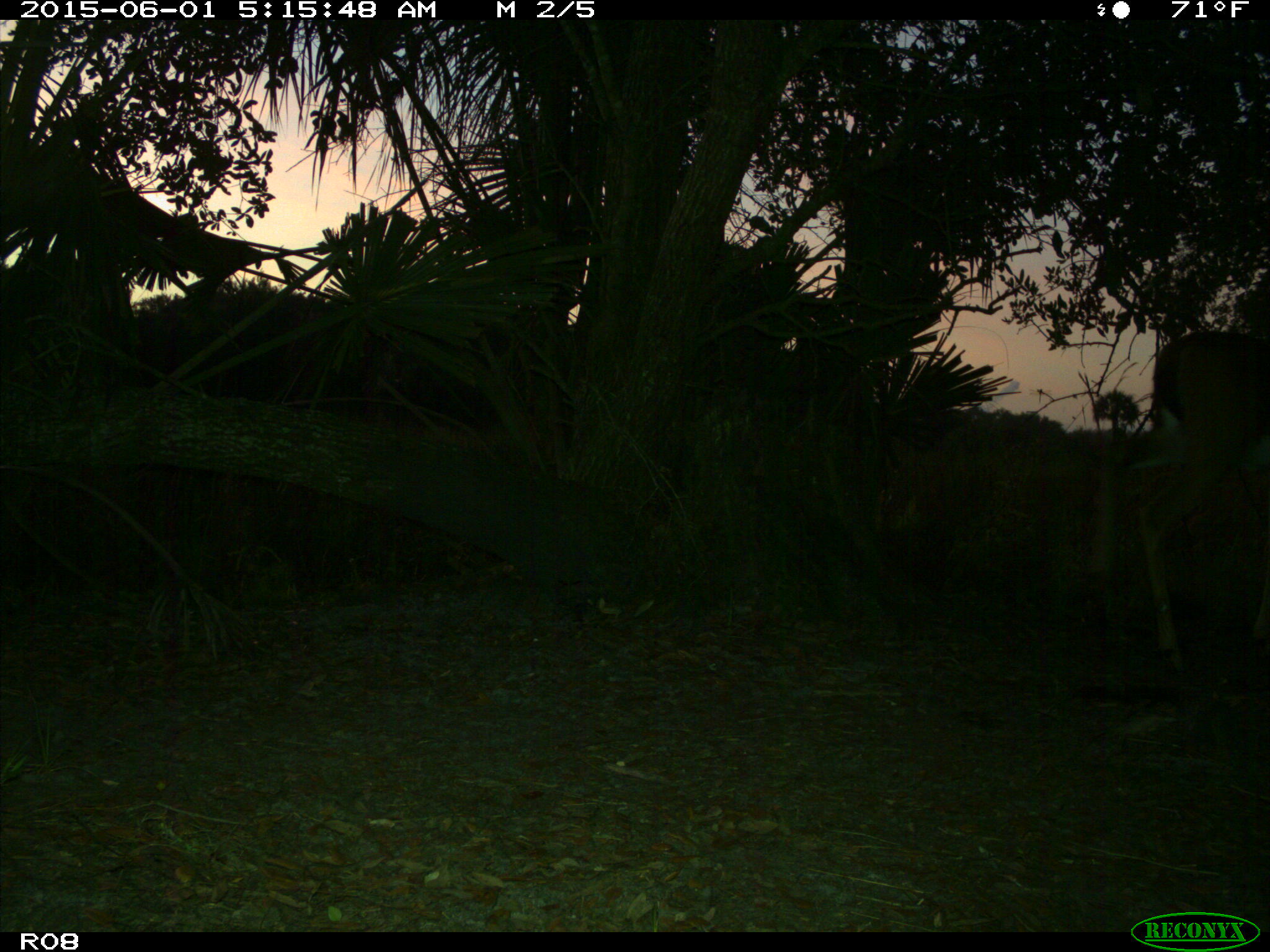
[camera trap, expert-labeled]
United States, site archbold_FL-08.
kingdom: Animalia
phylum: Chordata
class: Mammalia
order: Artiodactyla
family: Cervidae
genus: Odocoileus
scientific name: Odocoileus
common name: deer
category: unidentified deer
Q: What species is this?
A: Unidentified deer (deer) (Odocoileus).